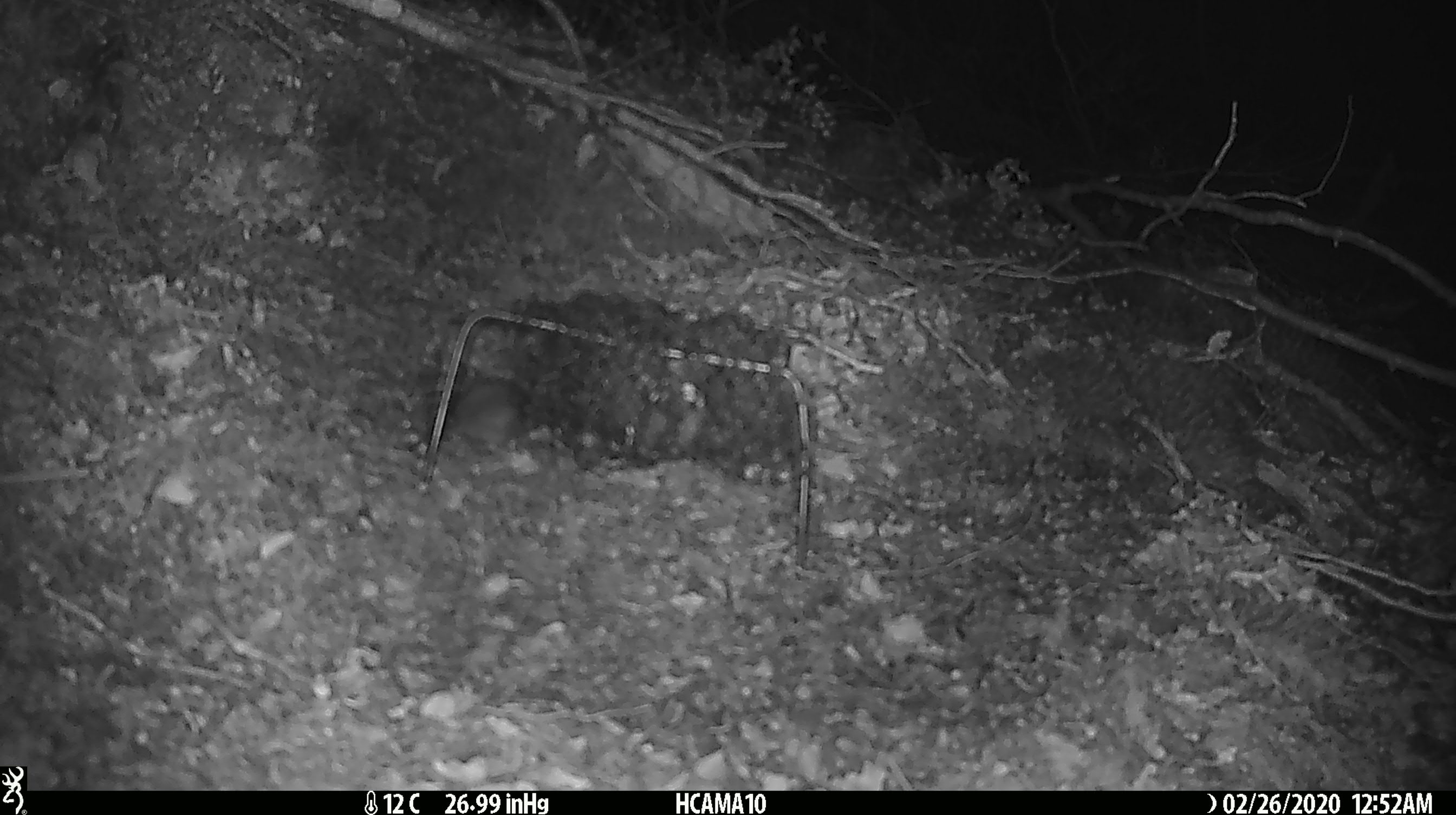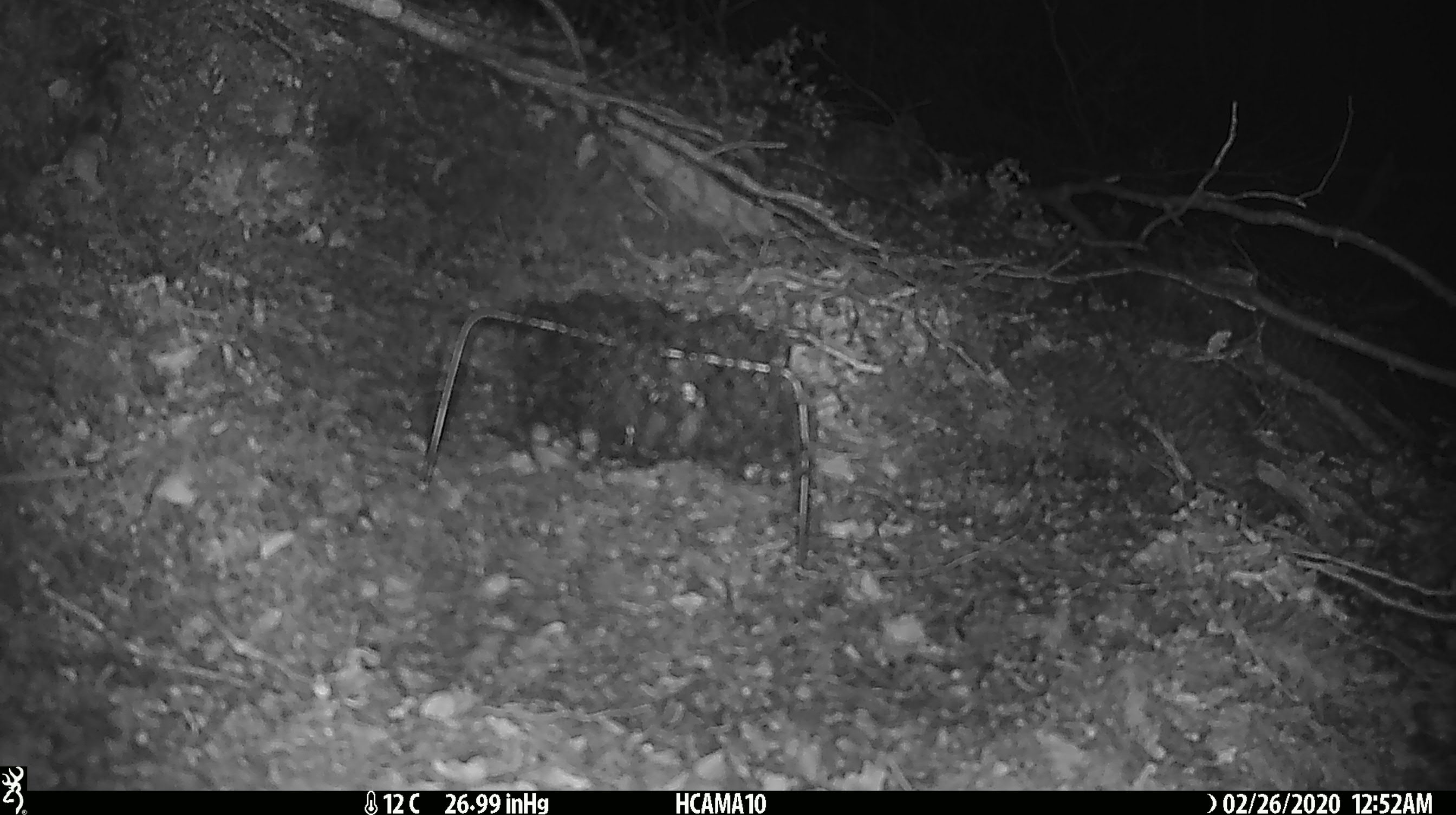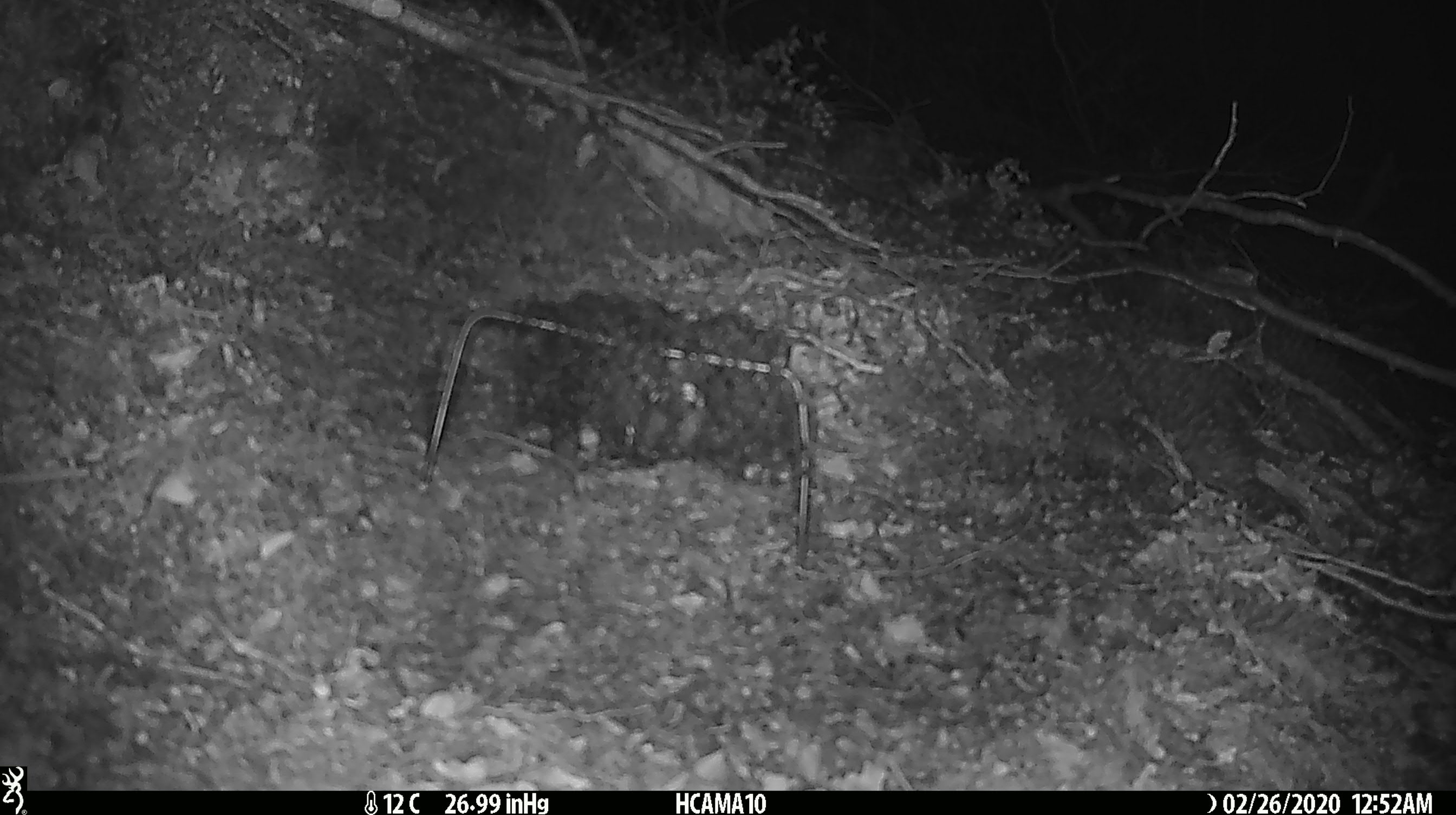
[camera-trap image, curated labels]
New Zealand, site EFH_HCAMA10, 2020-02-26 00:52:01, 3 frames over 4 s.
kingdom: Animalia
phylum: Chordata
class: Mammalia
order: Rodentia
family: Muridae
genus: Mus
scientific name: Mus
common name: mouse